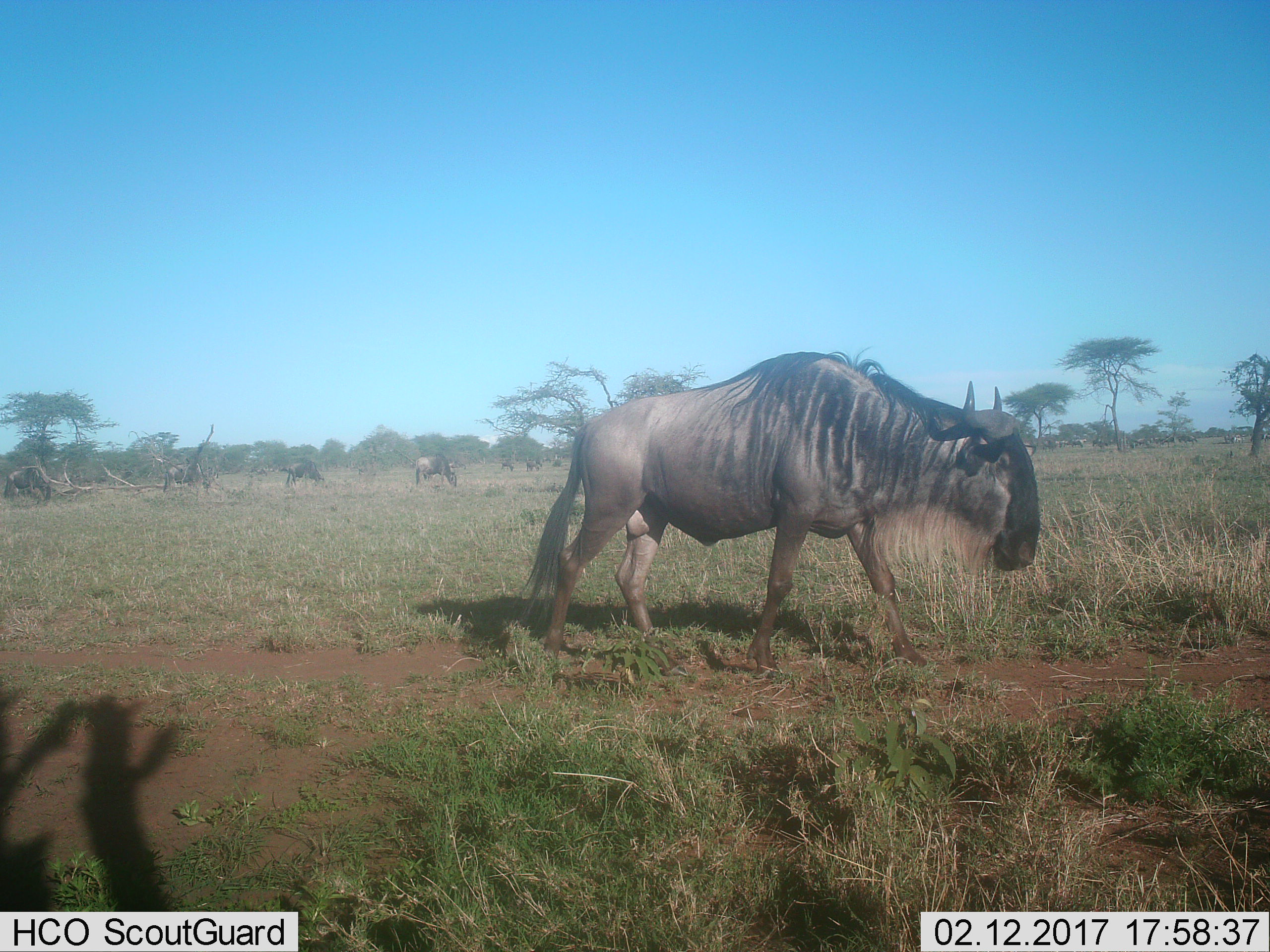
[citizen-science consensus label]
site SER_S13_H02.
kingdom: Animalia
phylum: Chordata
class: Mammalia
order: Artiodactyla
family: Bovidae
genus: Connochaetes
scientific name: Connochaetes taurinus taurinus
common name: blue wildebeest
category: wildebeestblue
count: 11-50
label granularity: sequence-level